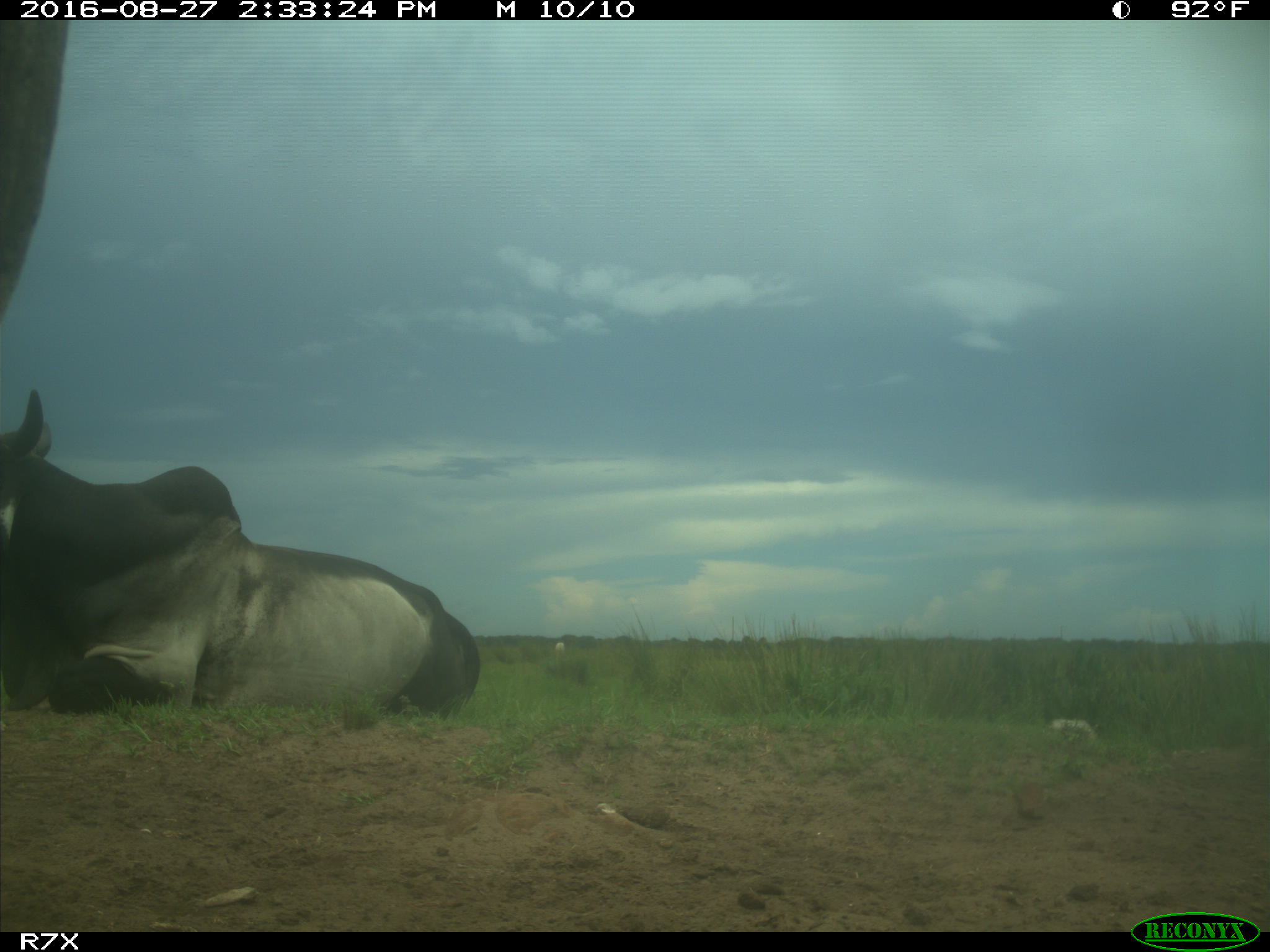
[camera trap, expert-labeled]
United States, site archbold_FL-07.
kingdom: Animalia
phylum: Chordata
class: Mammalia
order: Artiodactyla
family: Bovidae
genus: Bos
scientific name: Bos taurus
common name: domestic cow